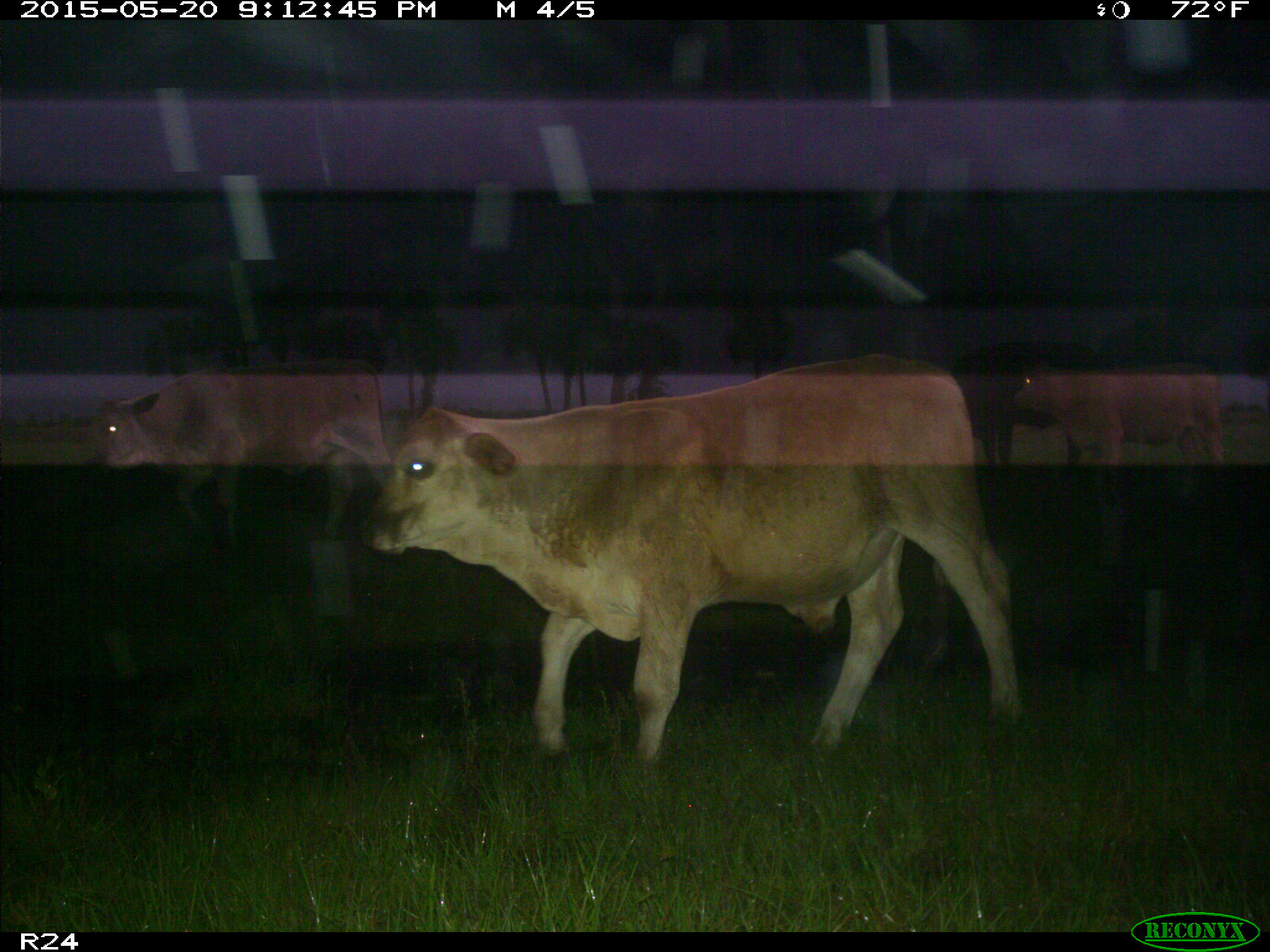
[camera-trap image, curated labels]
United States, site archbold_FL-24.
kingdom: Animalia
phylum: Chordata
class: Mammalia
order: Artiodactyla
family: Bovidae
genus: Bos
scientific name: Bos taurus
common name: domestic cow